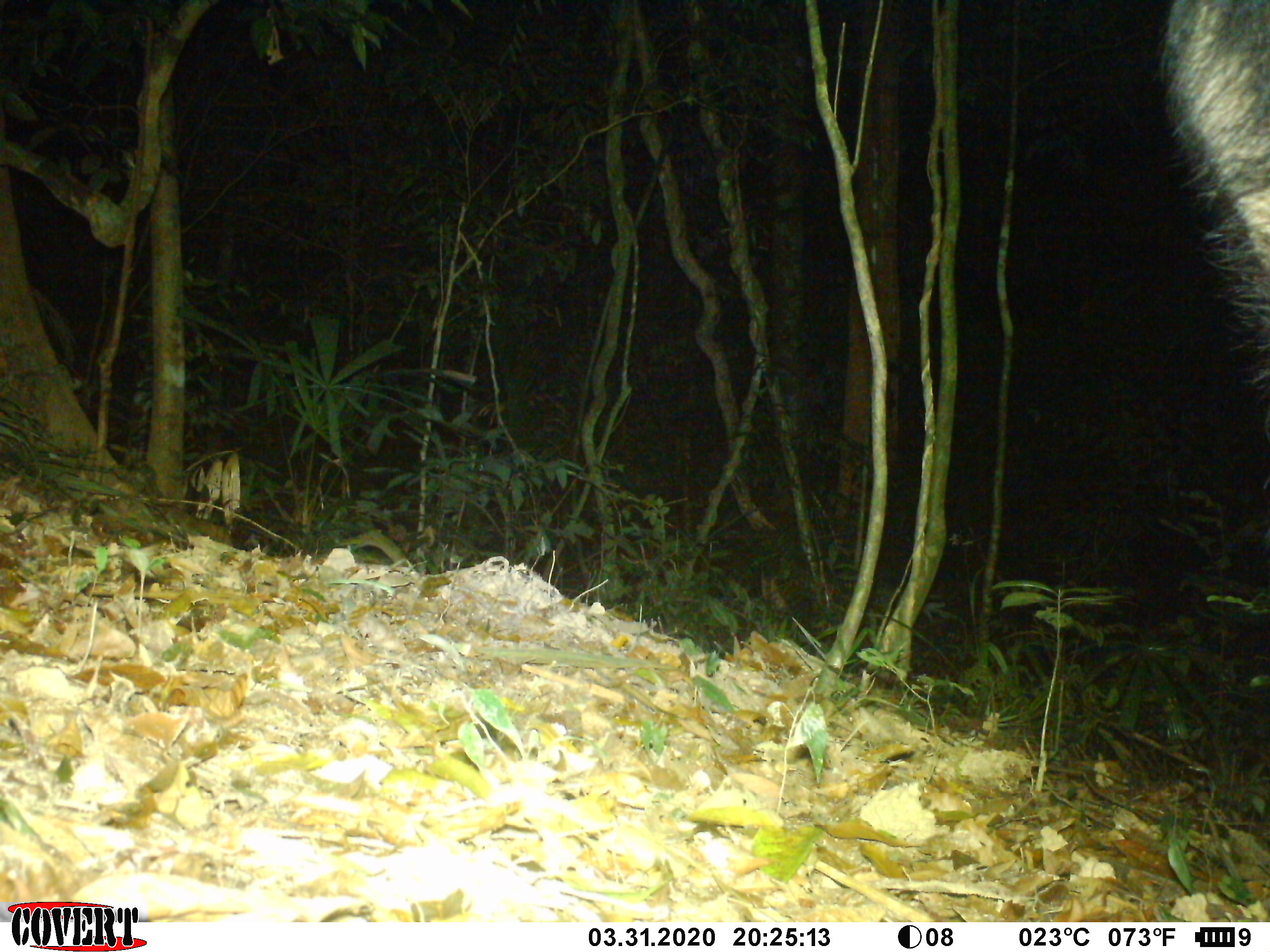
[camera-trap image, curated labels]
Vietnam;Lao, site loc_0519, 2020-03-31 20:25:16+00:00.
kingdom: Animalia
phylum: Chordata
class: Mammalia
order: Artiodactyla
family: Bovidae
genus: Capricornis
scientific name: Capricornis sumatraensis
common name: chinese serow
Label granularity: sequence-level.